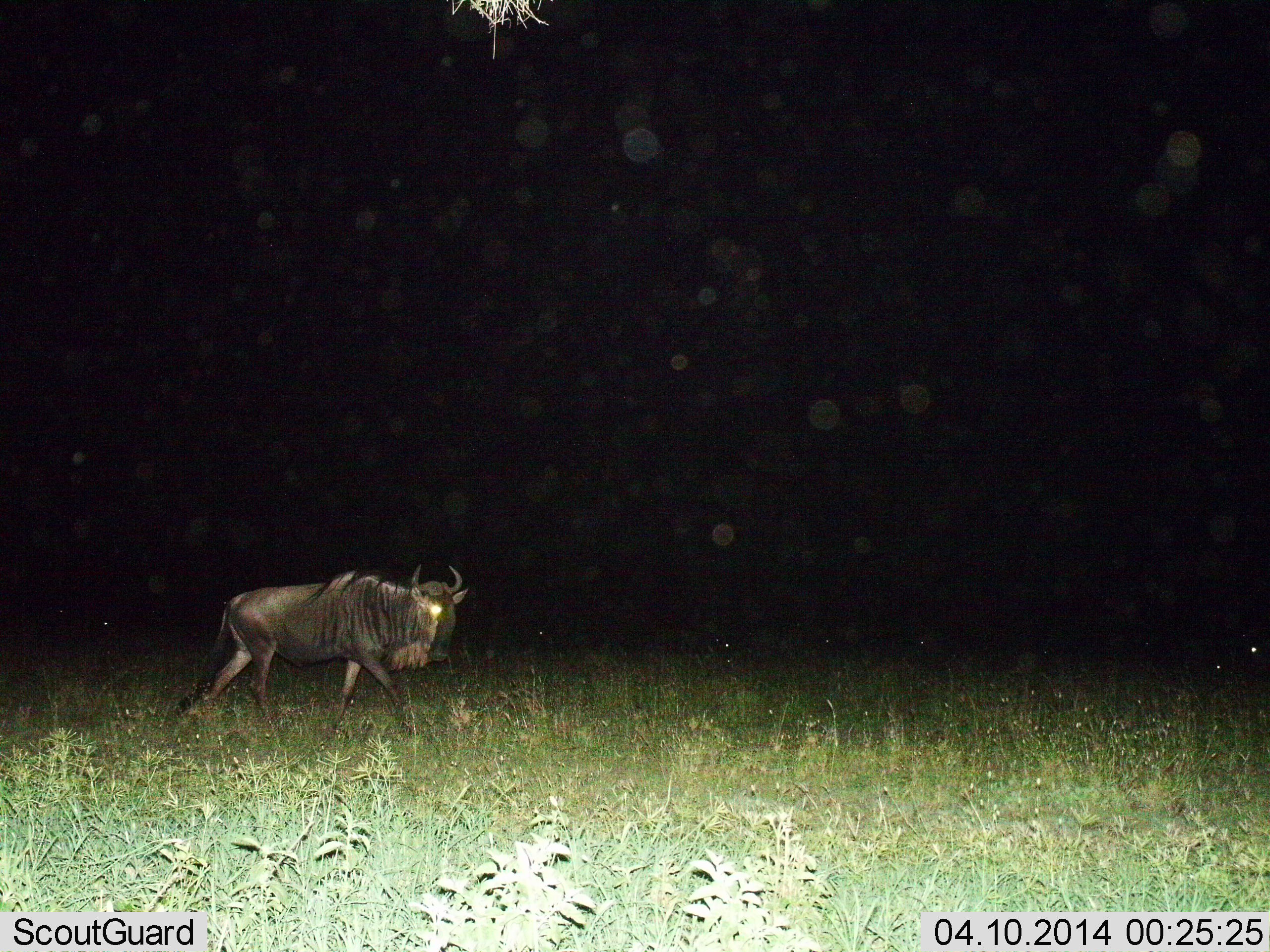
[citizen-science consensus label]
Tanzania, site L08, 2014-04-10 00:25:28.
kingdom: Animalia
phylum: Chordata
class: Mammalia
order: Artiodactyla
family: Bovidae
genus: Connochaetes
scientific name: Connochaetes taurinus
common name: blue wildebeest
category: wildebeest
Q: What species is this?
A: Wildebeest (blue wildebeest) (Connochaetes taurinus).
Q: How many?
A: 1.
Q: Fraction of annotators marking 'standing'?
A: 10%.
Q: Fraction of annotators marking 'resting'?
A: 2%.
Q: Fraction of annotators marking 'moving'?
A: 93%.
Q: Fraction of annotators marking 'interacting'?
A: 2%.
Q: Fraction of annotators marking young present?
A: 0%.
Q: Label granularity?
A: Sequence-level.